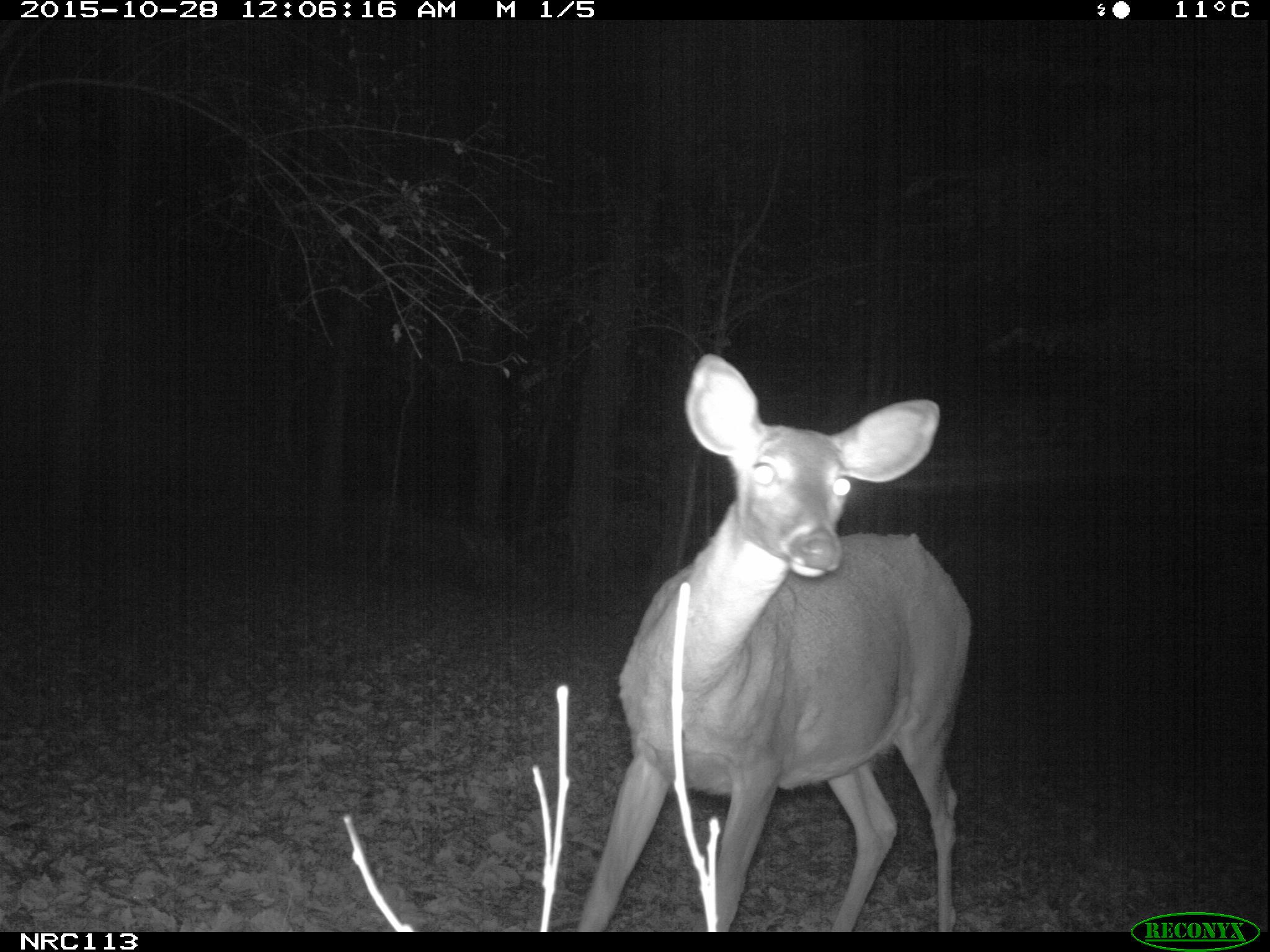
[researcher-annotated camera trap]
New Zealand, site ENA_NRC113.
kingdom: Animalia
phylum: Chordata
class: Mammalia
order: Artiodactyla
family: Cervidae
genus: Odocoileus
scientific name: Odocoileus virginianus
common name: white-tailed deer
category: white tailed deer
White tailed deer (white-tailed deer) (Odocoileus virginianus).